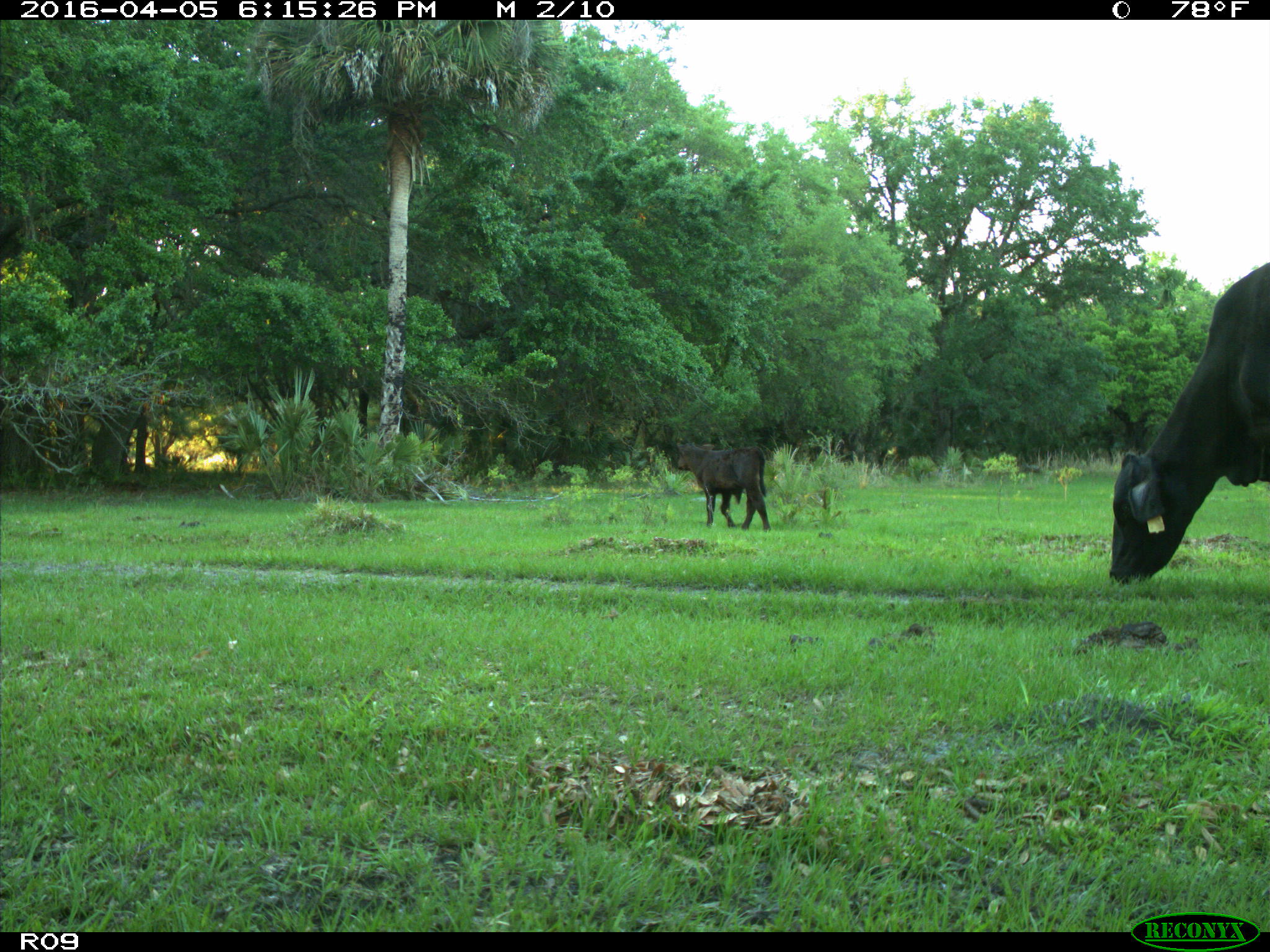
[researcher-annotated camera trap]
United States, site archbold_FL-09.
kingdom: Animalia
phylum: Chordata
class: Mammalia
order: Artiodactyla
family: Bovidae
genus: Bos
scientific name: Bos taurus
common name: domestic cow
Bos taurus (domestic cow).